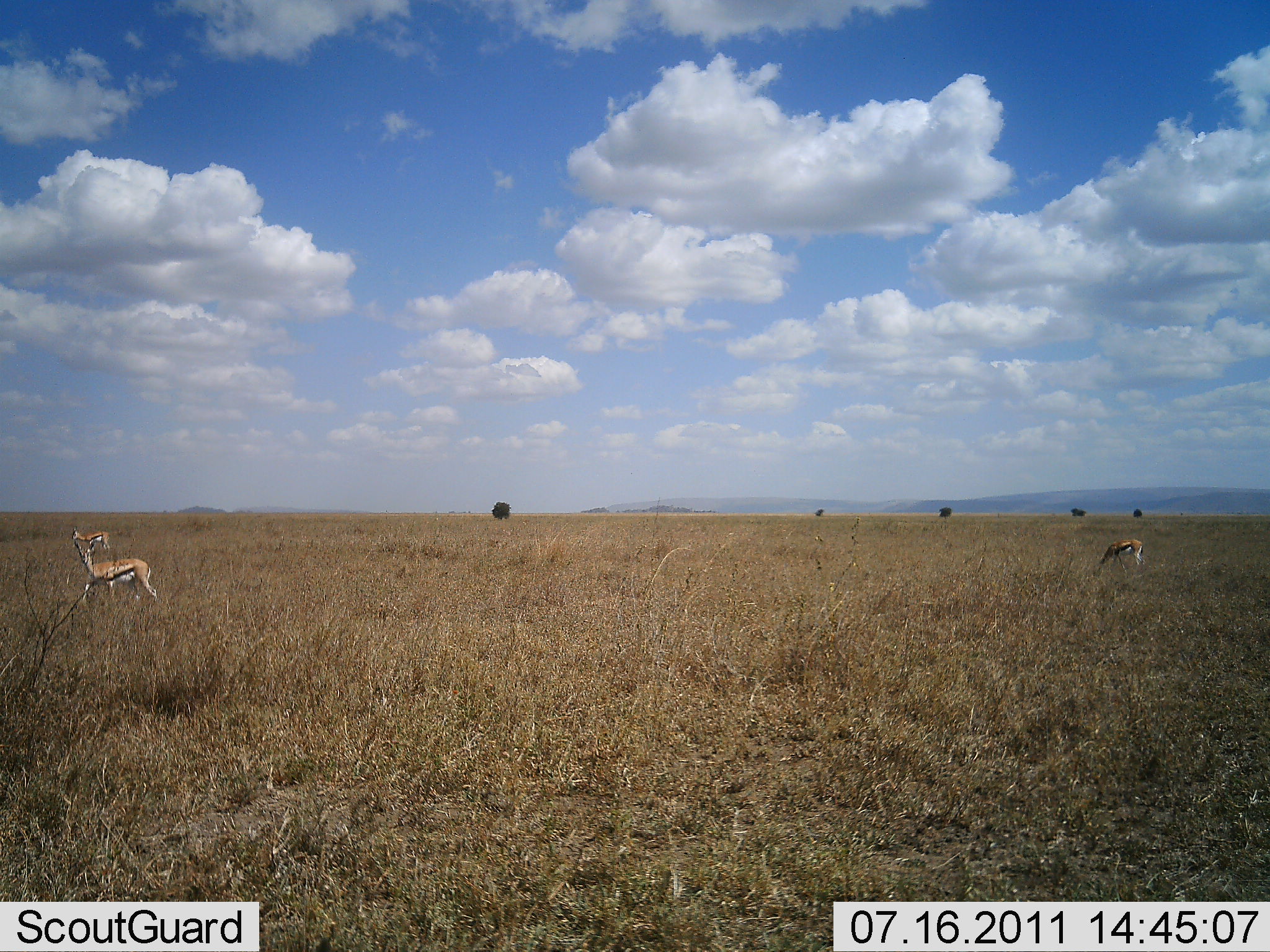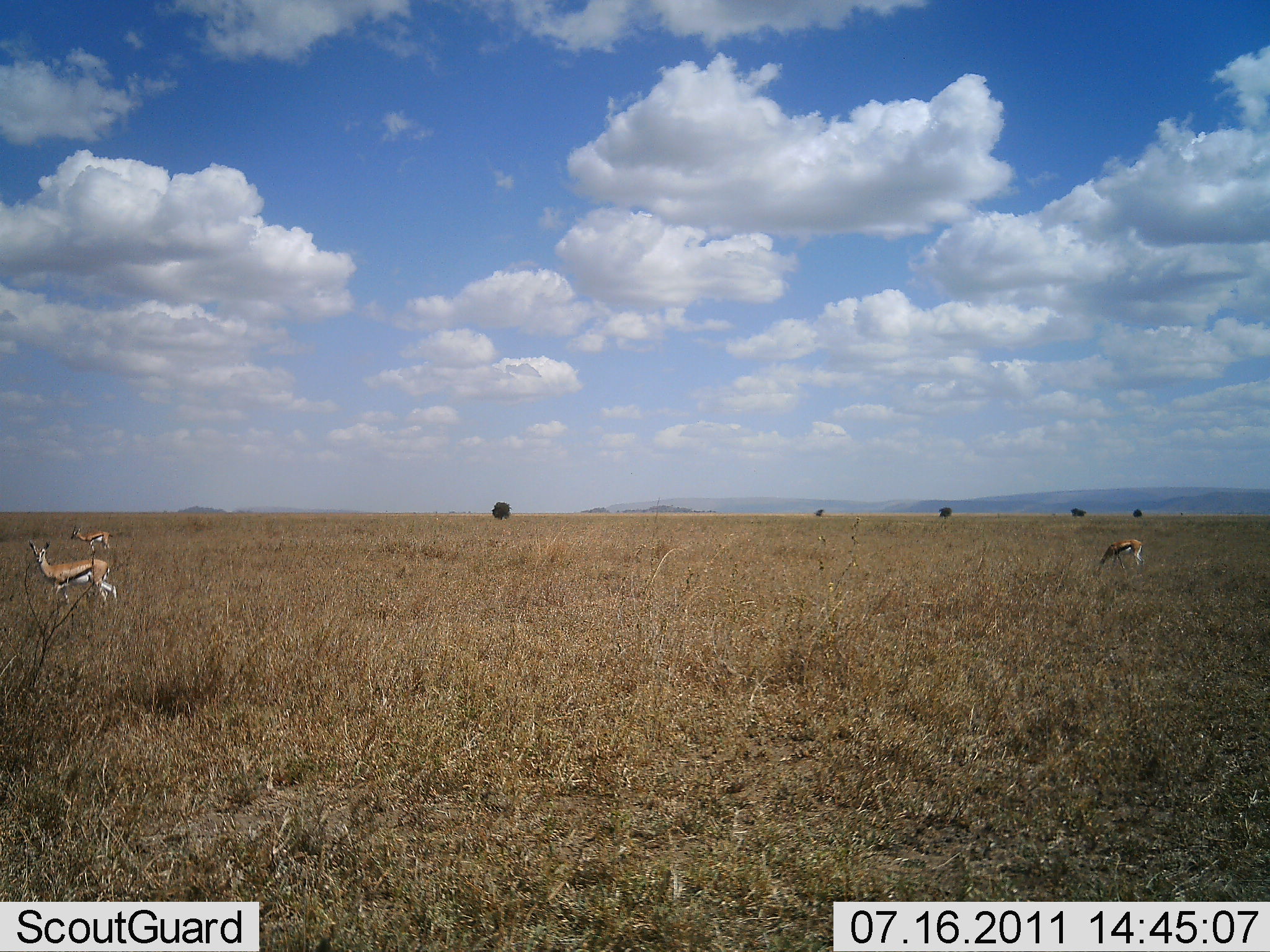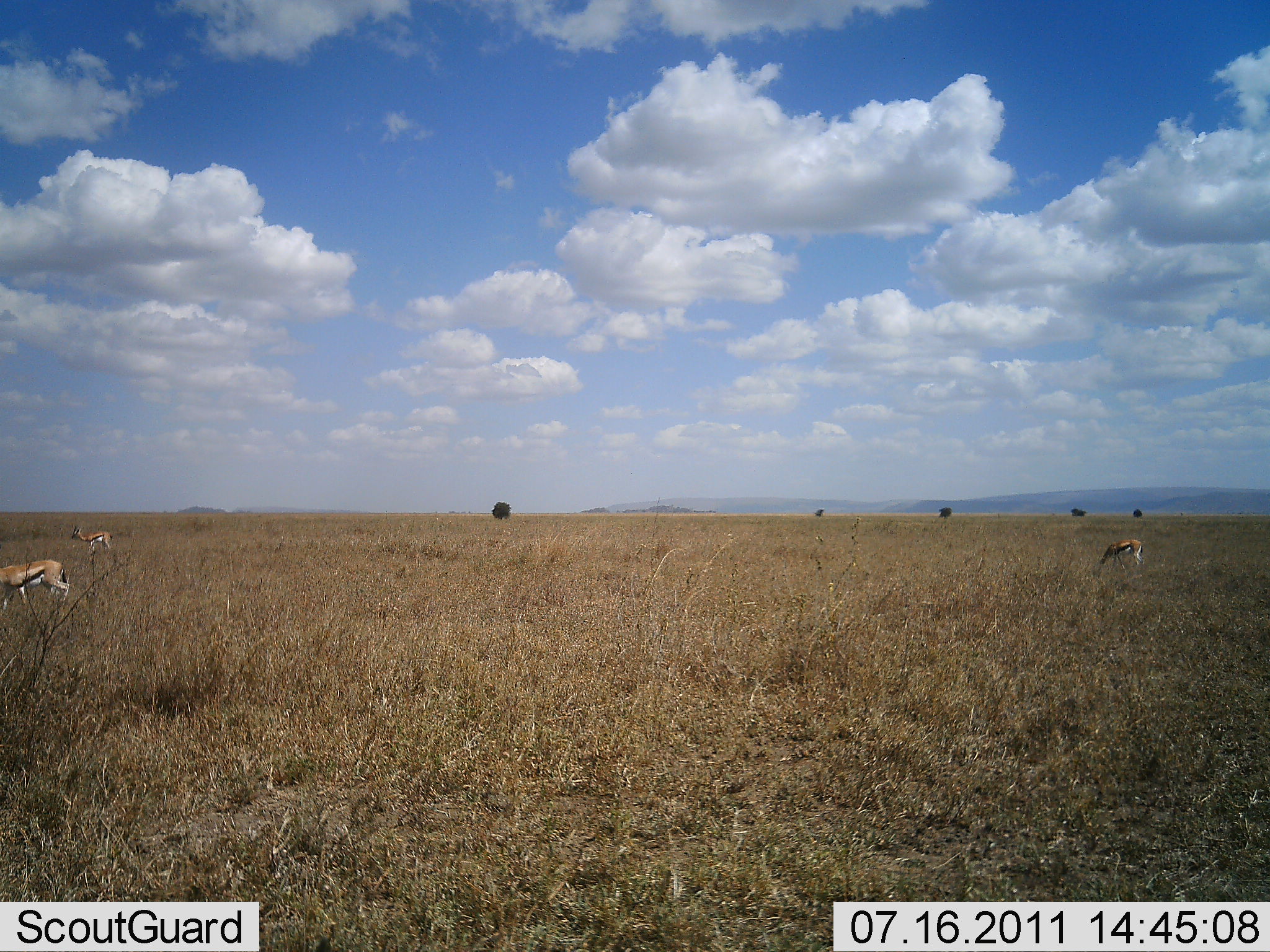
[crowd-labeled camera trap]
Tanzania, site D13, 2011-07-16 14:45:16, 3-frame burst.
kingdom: Animalia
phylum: Chordata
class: Mammalia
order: Artiodactyla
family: Bovidae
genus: Eudorcas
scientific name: Eudorcas thomsonii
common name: thomson's gazelle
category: gazellethomsons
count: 3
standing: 70%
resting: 0%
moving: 40%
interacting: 0%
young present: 0%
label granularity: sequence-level